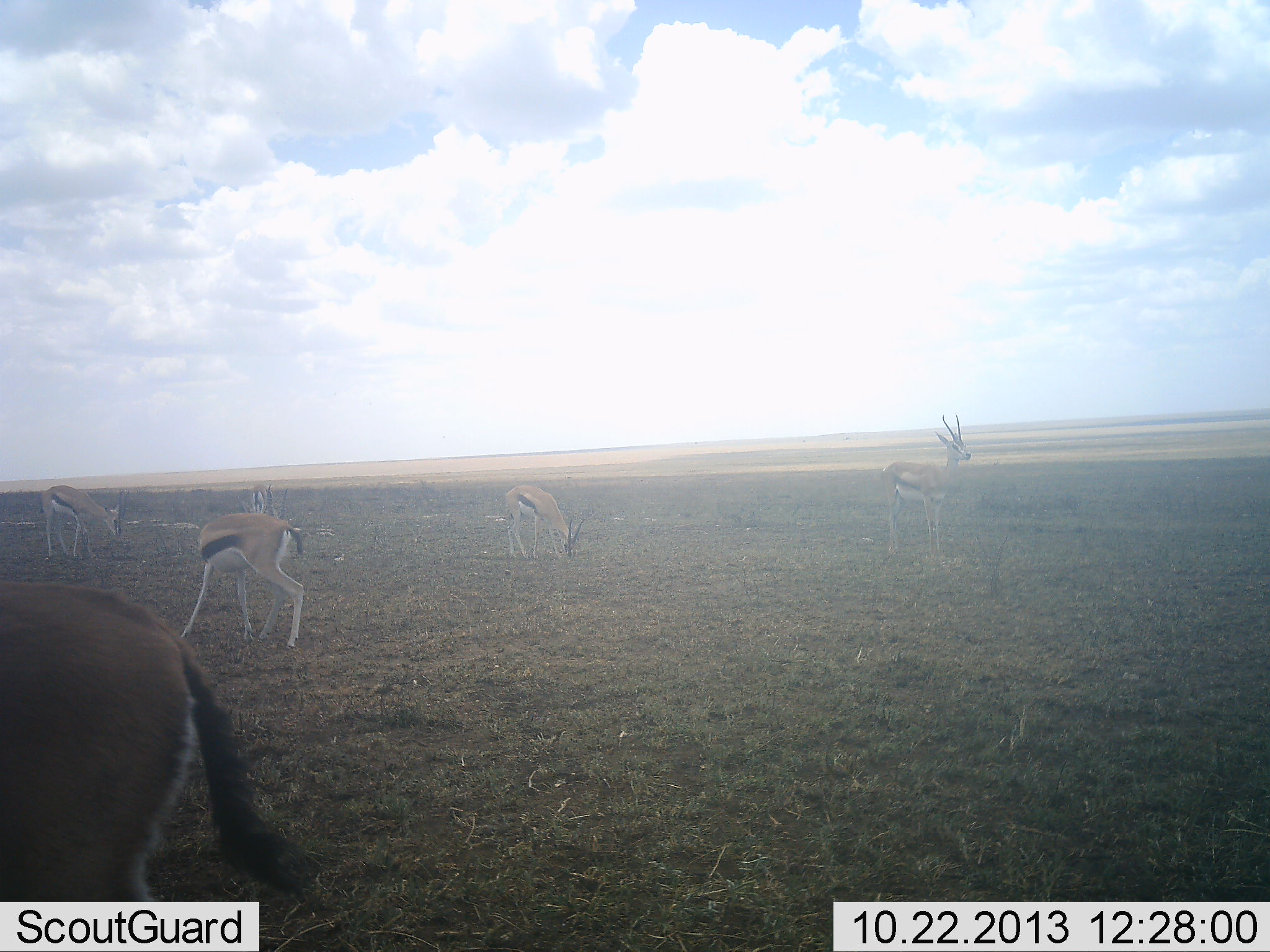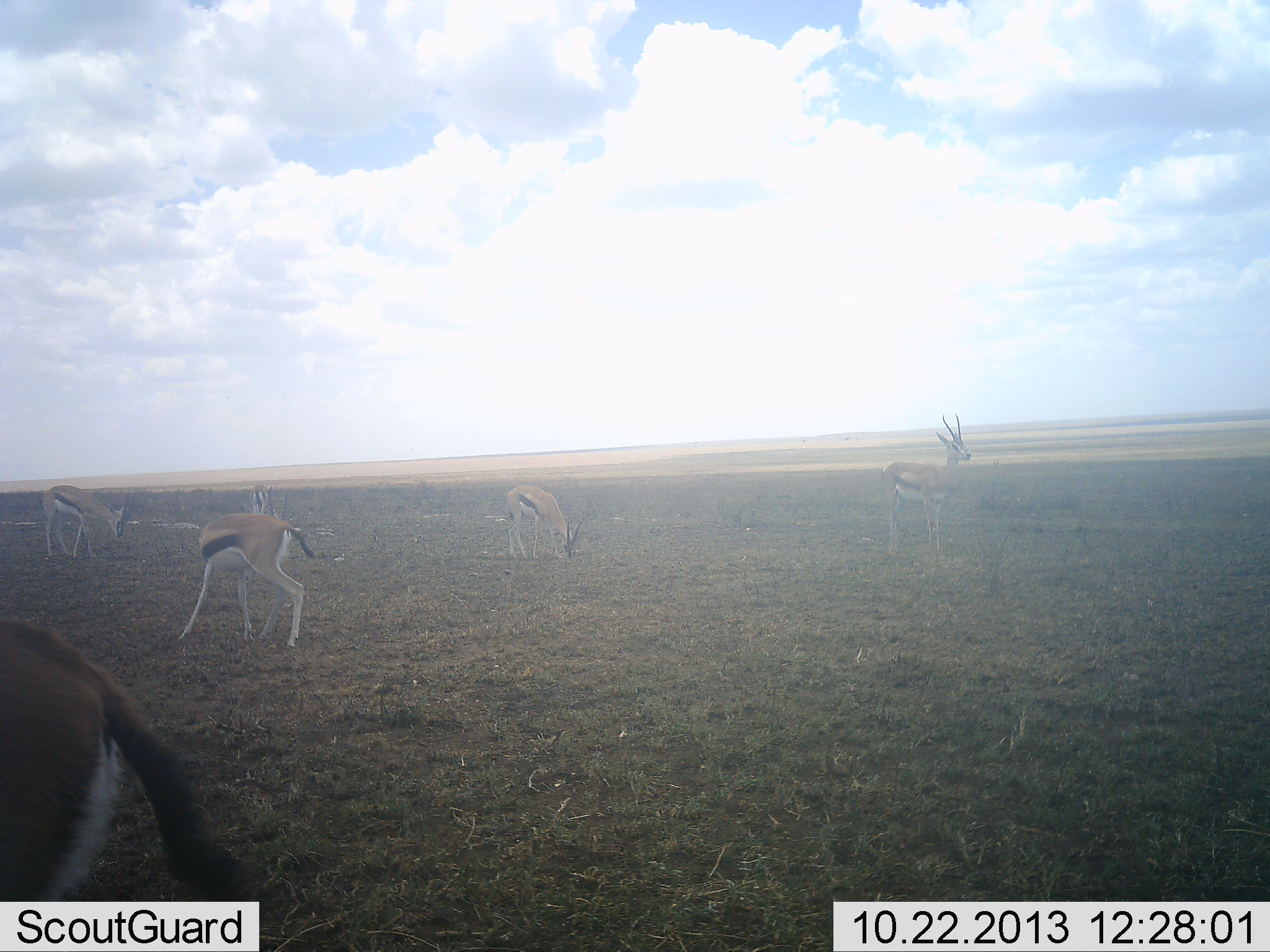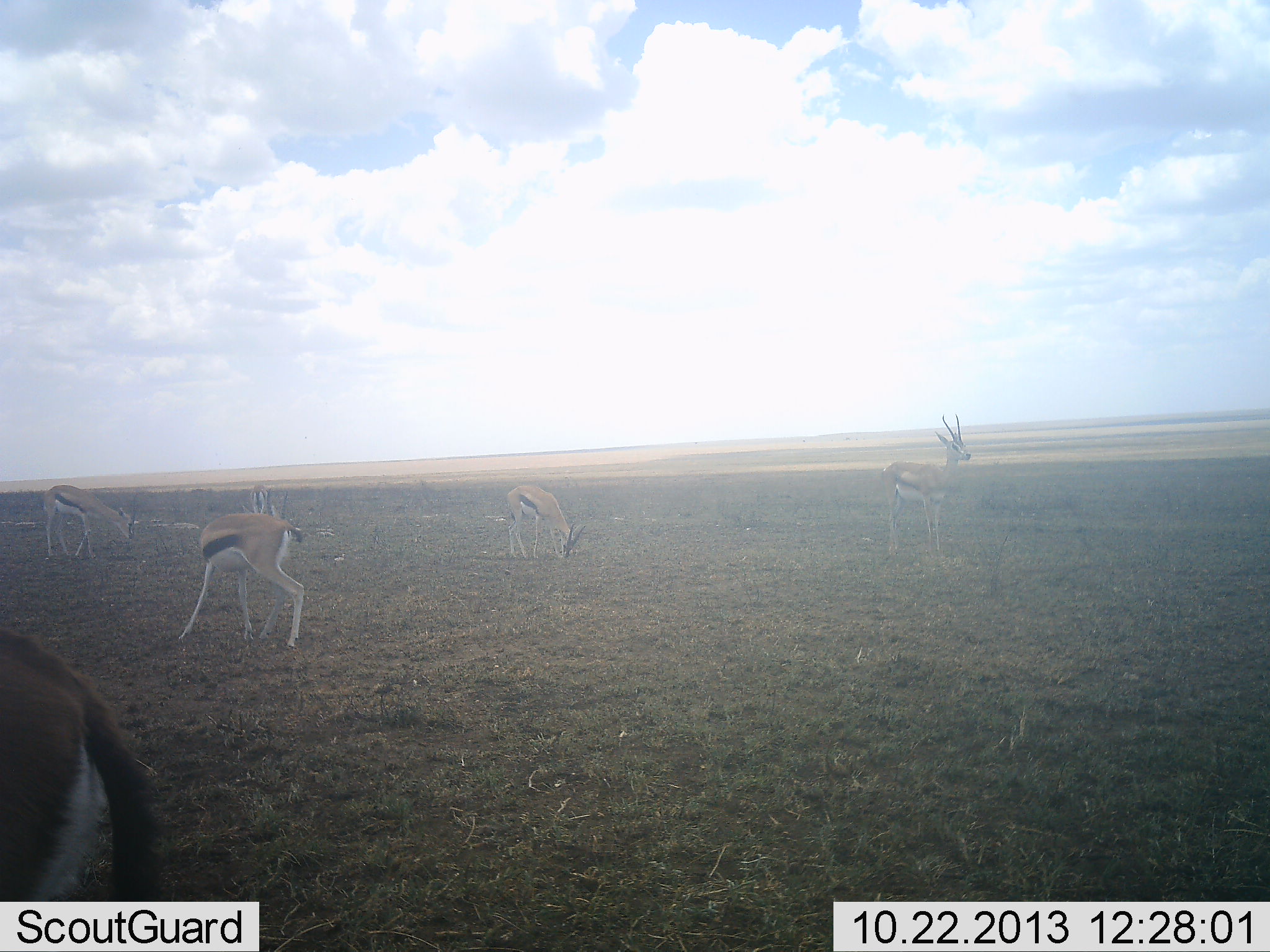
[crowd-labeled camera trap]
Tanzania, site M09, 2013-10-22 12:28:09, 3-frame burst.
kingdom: Animalia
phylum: Chordata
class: Mammalia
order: Artiodactyla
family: Bovidae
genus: Eudorcas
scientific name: Eudorcas thomsonii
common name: thomson's gazelle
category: gazellethomsons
Gazellethomsons (thomson's gazelle) (Eudorcas thomsonii), count 6. Behavior (volunteer vote fractions): standing 70%, resting 0%, moving 10%, interacting 0%. Young present (vote fraction): 0%. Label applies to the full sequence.